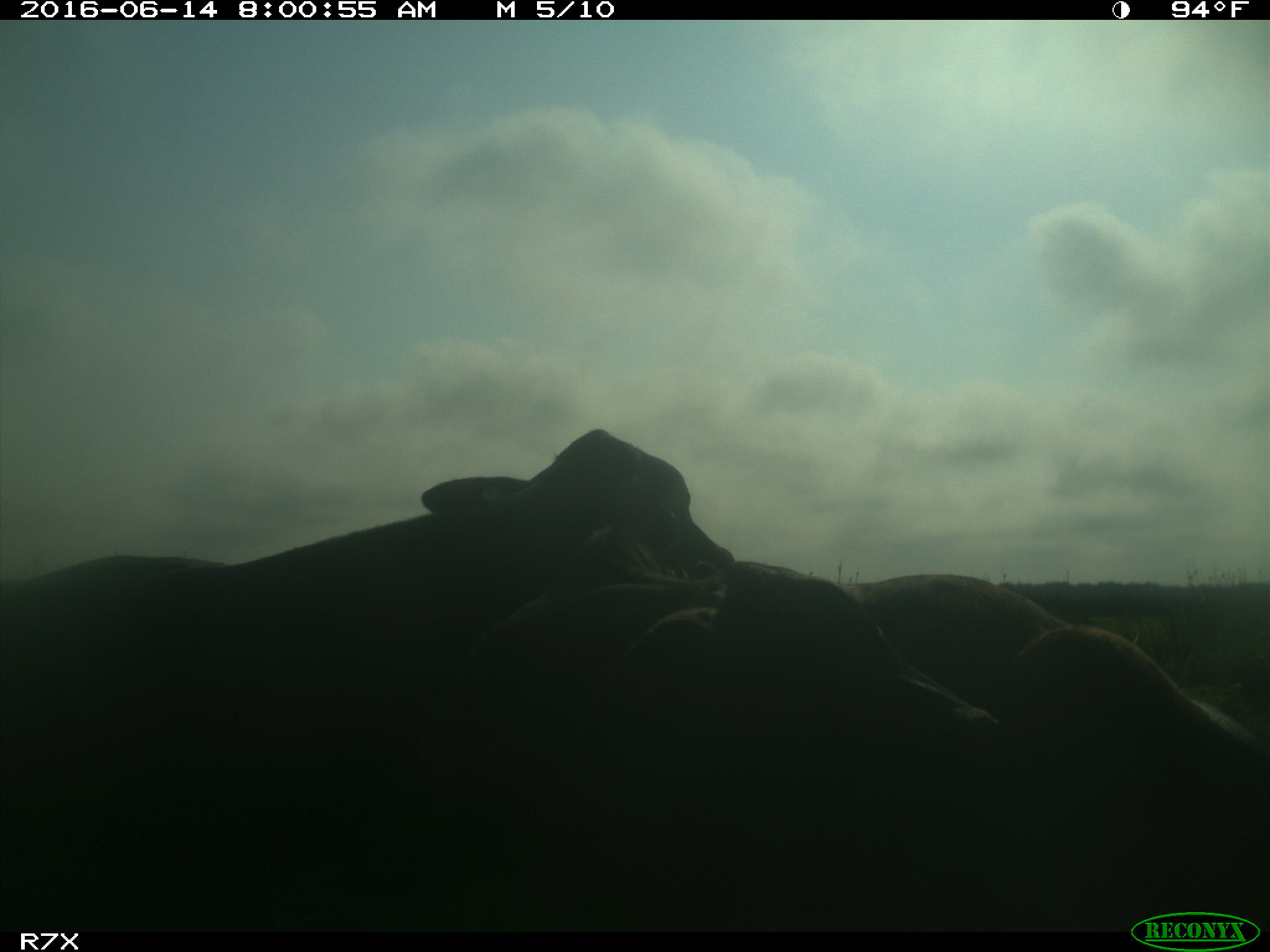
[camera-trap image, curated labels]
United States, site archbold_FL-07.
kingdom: Animalia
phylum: Chordata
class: Mammalia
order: Artiodactyla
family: Bovidae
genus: Bos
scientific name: Bos taurus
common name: domestic cow